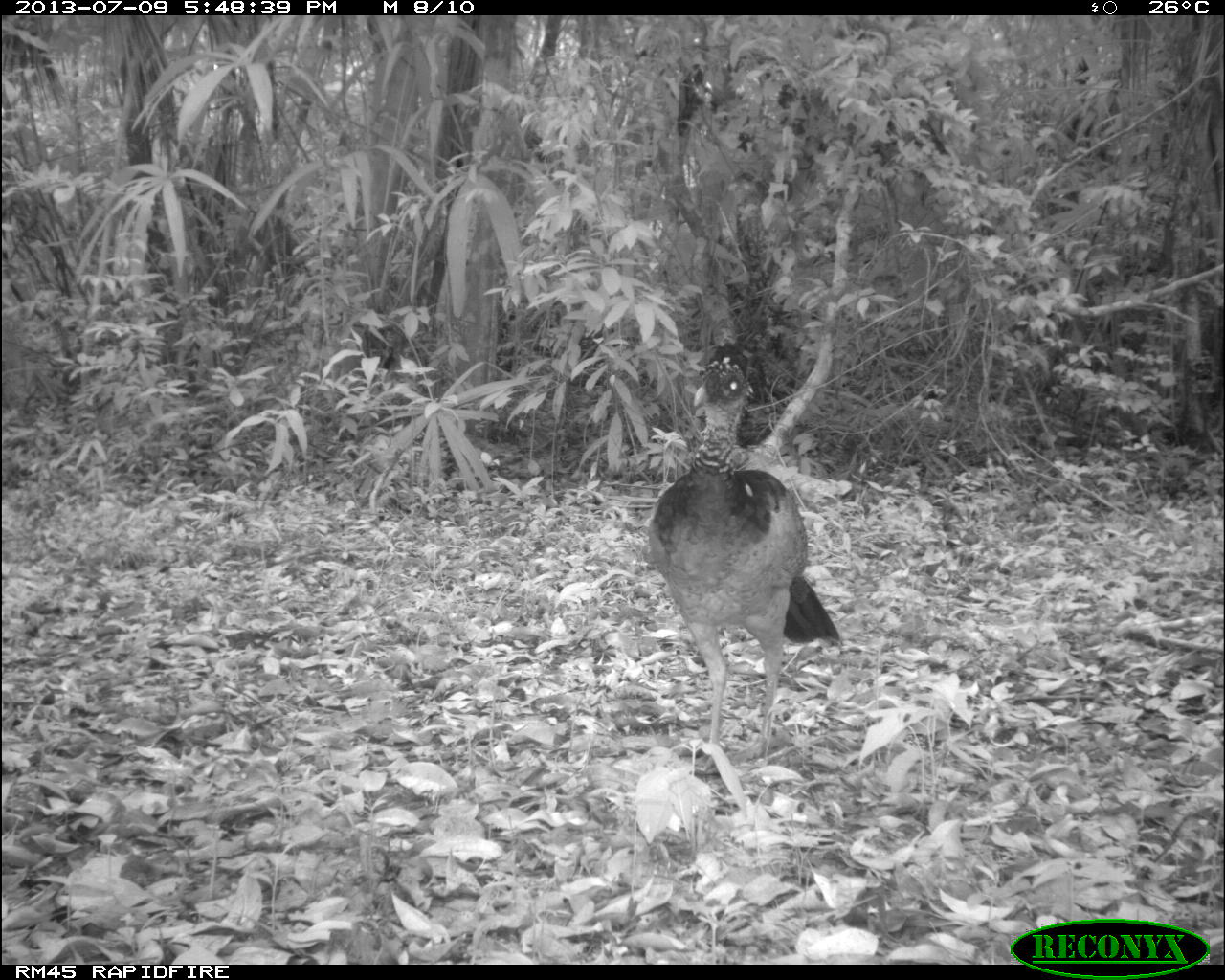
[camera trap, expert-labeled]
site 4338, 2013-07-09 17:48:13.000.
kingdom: Animalia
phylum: Chordata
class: Aves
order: Galliformes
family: Cracidae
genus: Crax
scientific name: Crax rubra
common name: great curassow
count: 1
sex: female